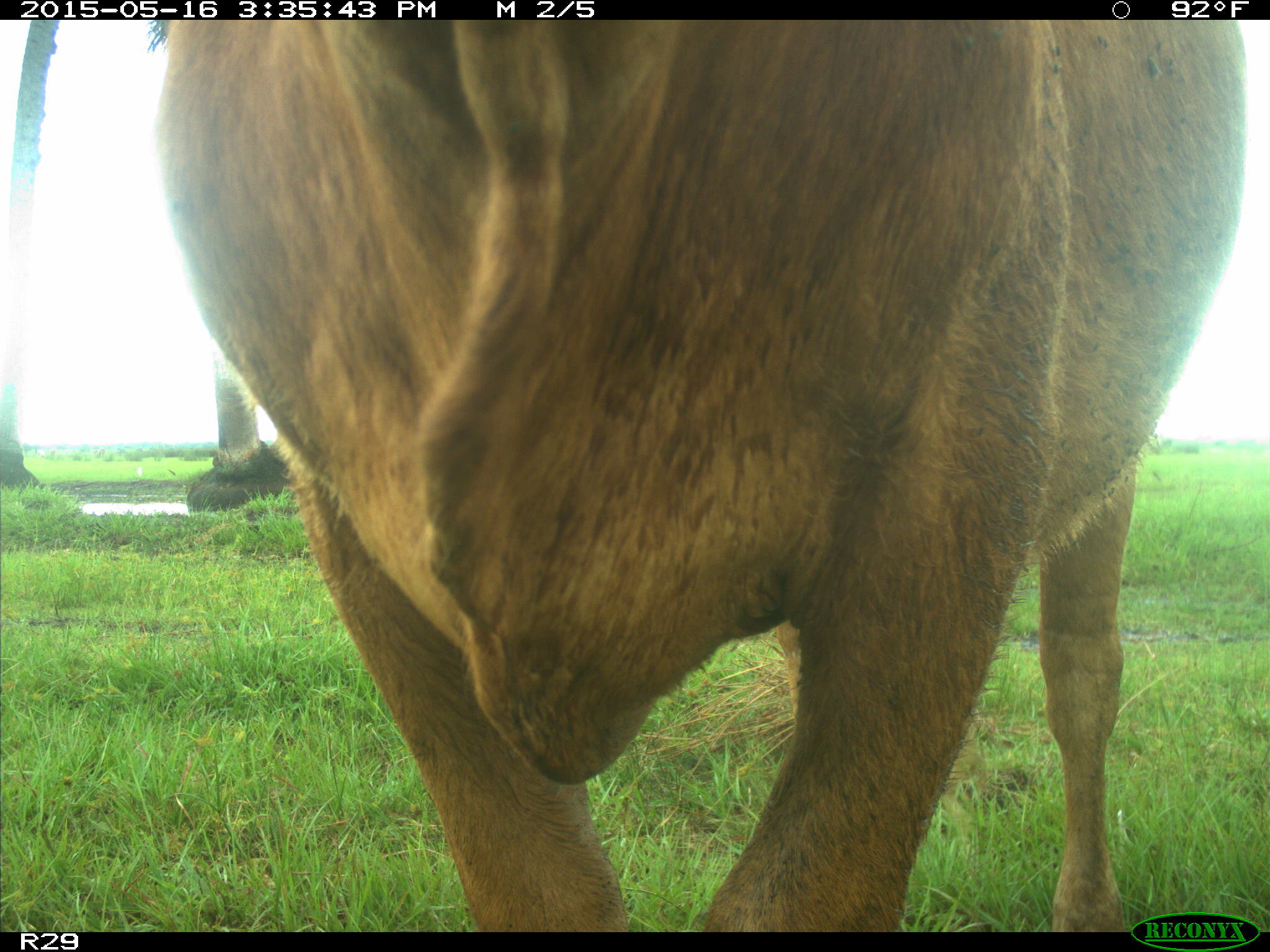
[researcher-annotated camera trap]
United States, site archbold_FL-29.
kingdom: Animalia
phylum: Chordata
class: Mammalia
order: Artiodactyla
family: Bovidae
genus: Bos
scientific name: Bos taurus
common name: domestic cow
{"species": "Bos taurus (domestic cow)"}